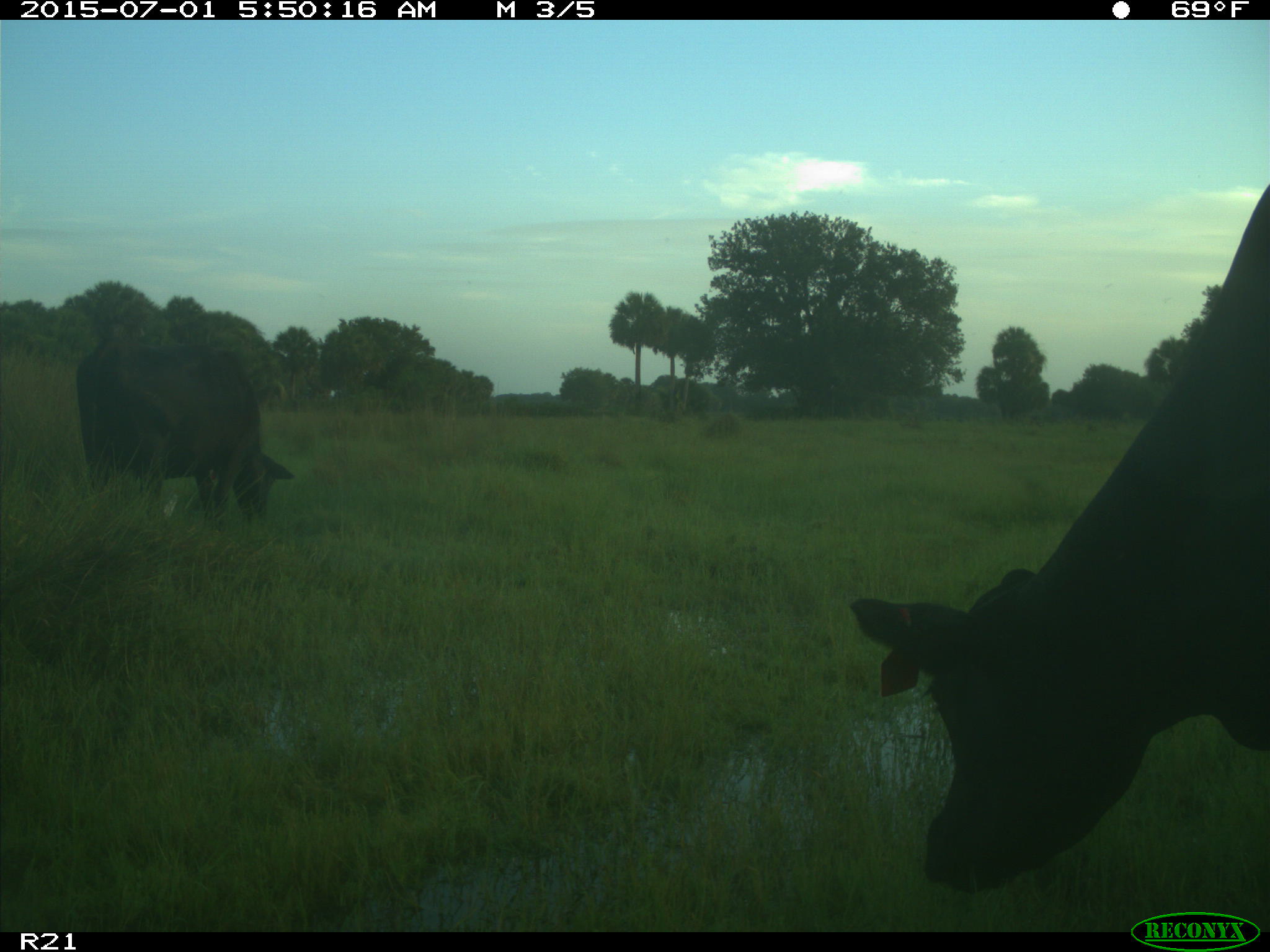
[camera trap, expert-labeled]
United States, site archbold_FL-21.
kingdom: Animalia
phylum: Chordata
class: Mammalia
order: Artiodactyla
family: Bovidae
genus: Bos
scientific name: Bos taurus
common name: domestic cow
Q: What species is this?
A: Bos taurus (domestic cow).